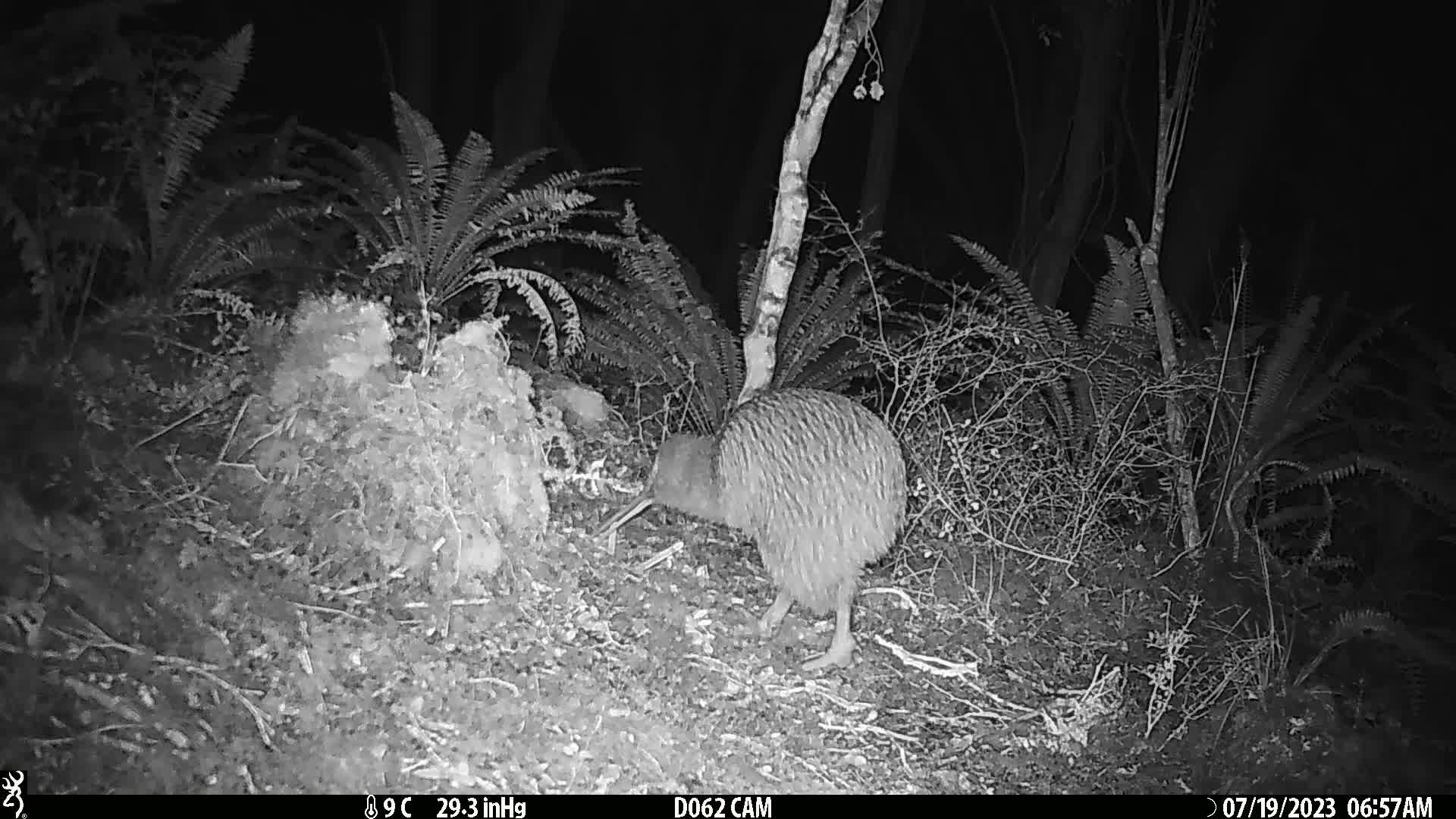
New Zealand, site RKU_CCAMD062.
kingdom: Animalia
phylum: Chordata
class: Aves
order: Apterygiformes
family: Apterygidae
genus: Apteryx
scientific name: Apteryx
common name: kiwi